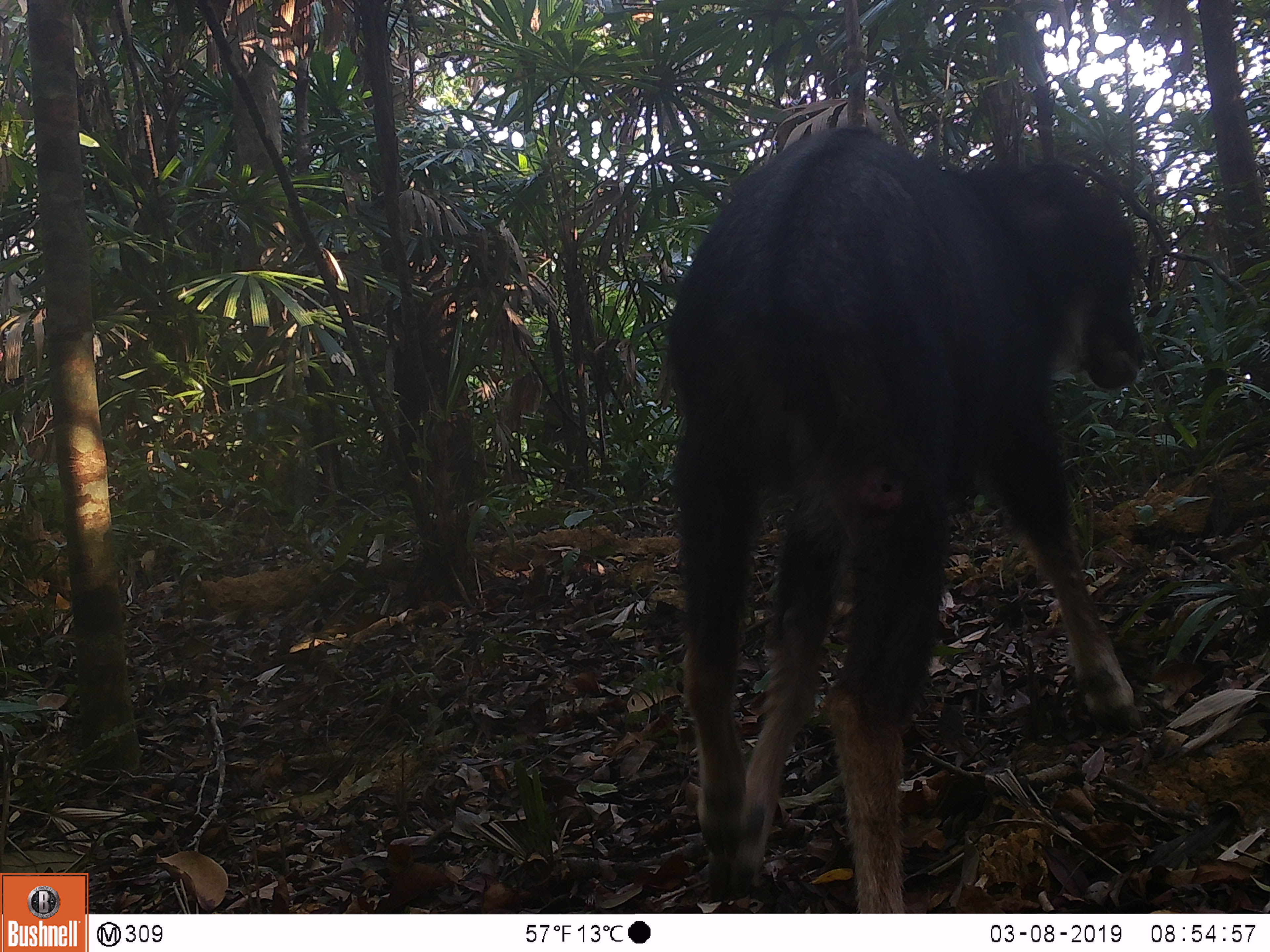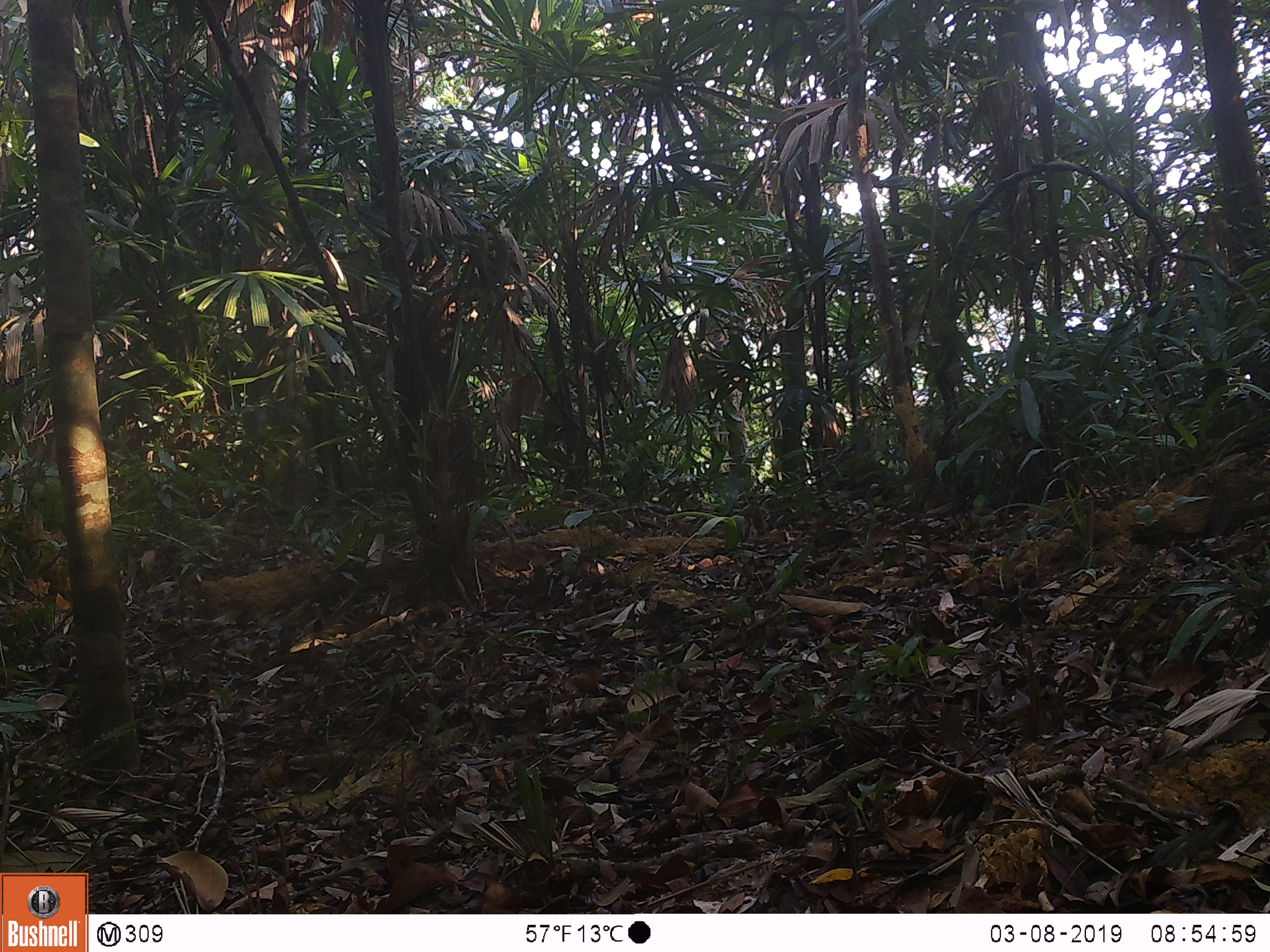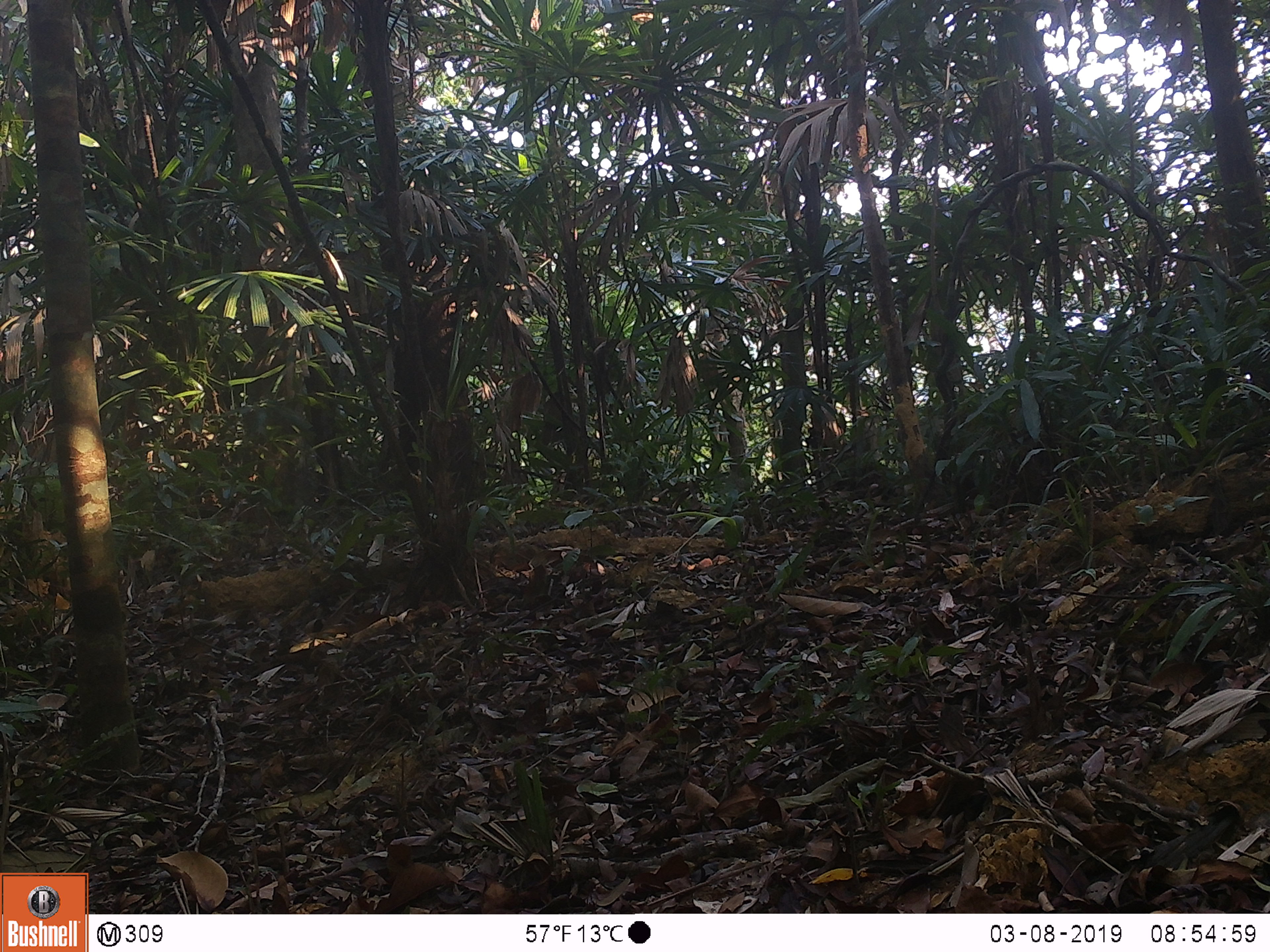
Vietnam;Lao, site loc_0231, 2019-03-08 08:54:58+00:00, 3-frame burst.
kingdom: Animalia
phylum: Chordata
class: Mammalia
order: Artiodactyla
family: Bovidae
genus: Capricornis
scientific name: Capricornis sumatraensis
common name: chinese serow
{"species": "chinese serow (Capricornis sumatraensis)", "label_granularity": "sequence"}